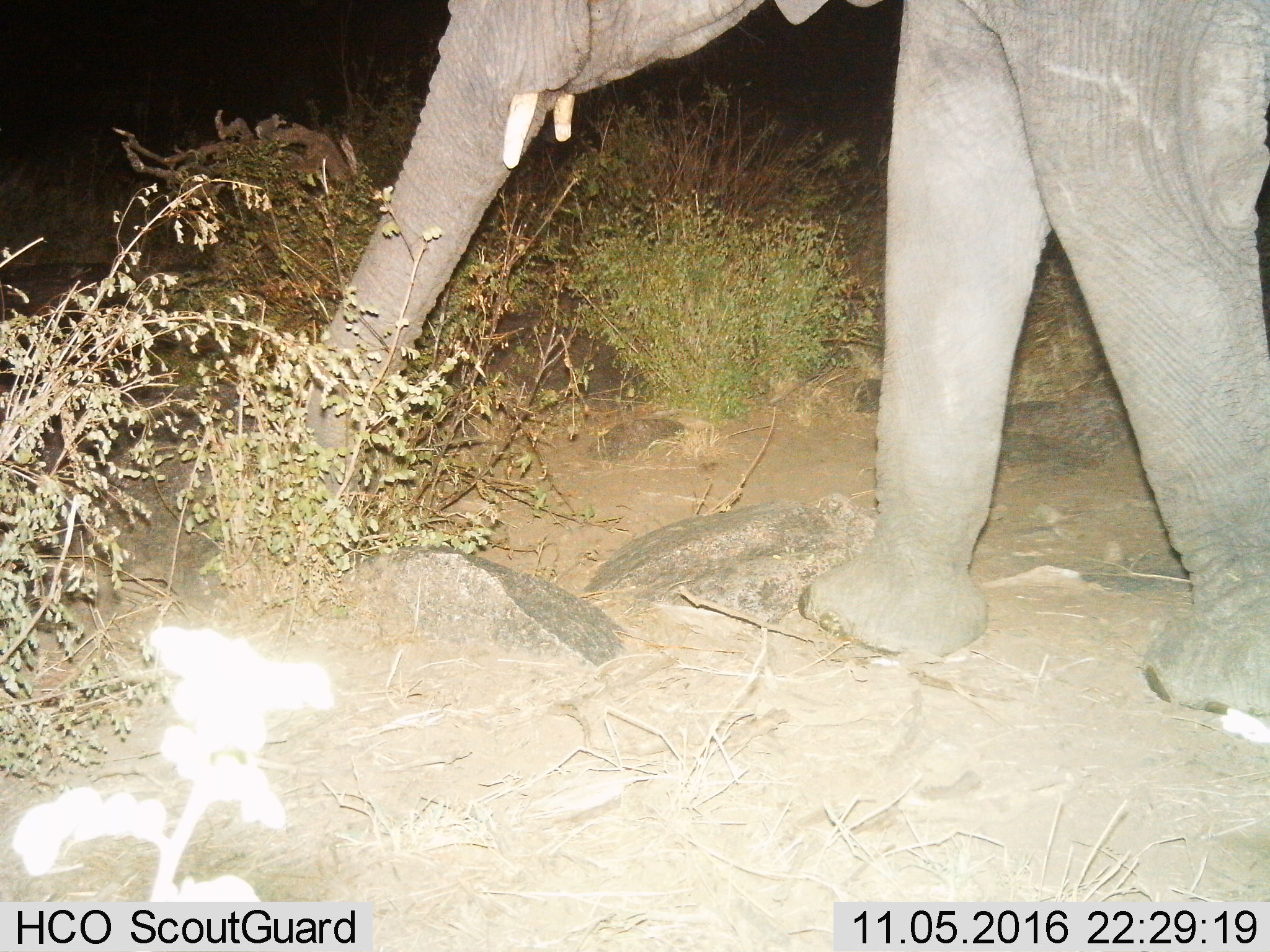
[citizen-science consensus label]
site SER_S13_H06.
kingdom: Animalia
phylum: Chordata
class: Mammalia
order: Proboscidea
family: Elephantidae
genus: Loxodonta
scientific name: Loxodonta africana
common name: african bush elephant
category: elephant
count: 1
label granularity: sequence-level